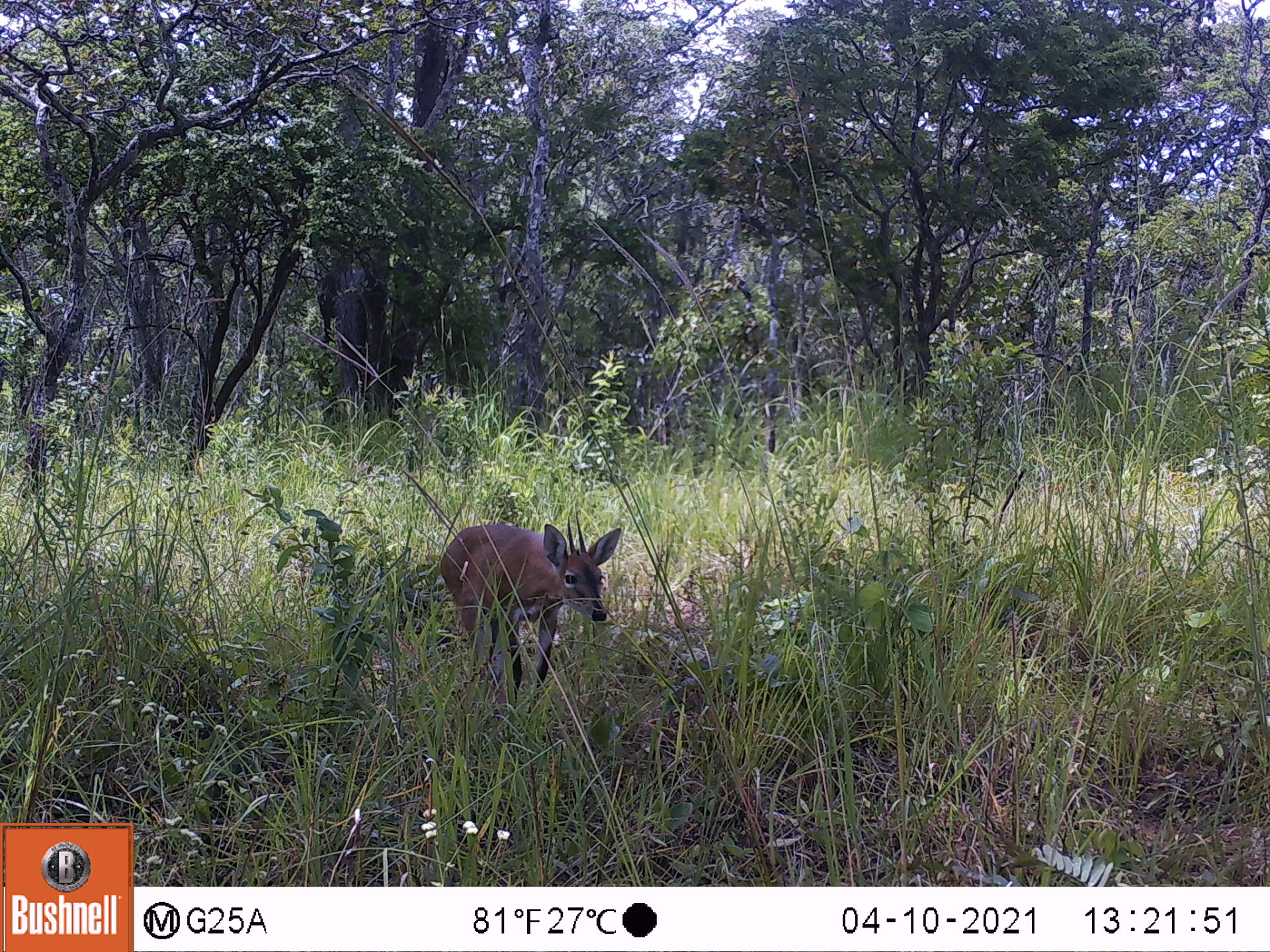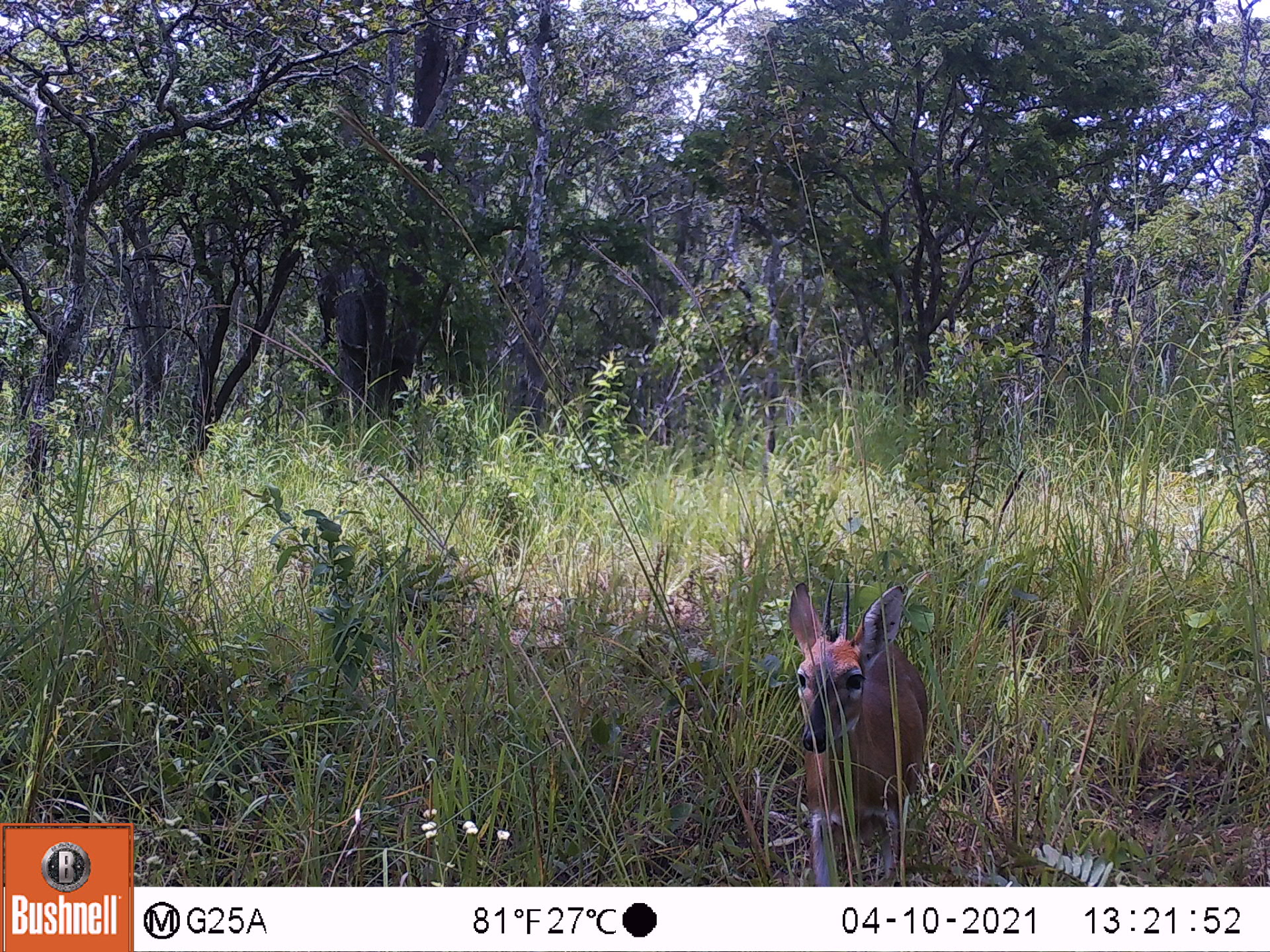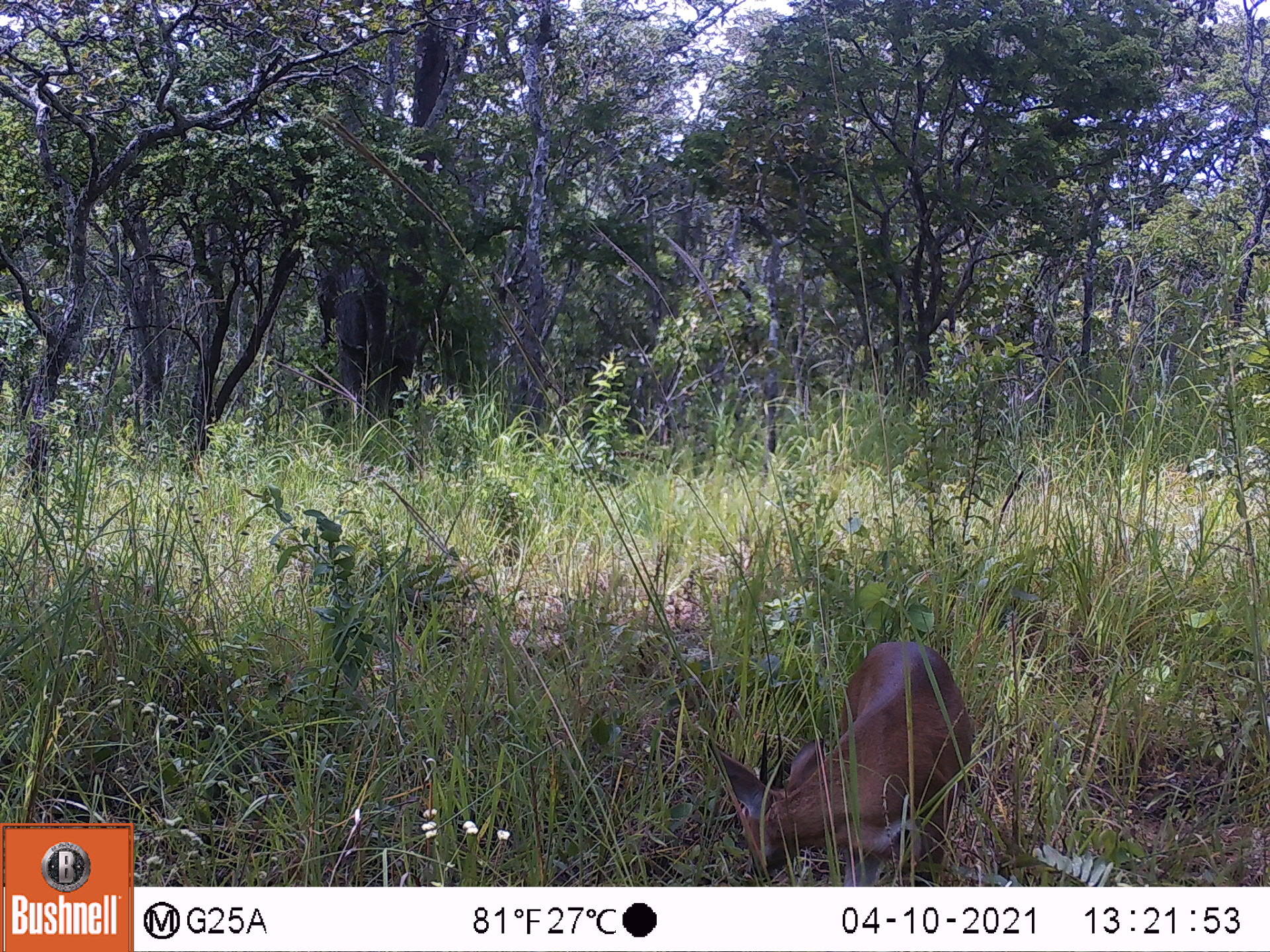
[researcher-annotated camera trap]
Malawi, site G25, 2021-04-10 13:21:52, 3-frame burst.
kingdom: Animalia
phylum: Chordata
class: Mammalia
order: Artiodactyla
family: Bovidae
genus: Sylvicapra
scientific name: Sylvicapra grimmia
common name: common duiker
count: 1